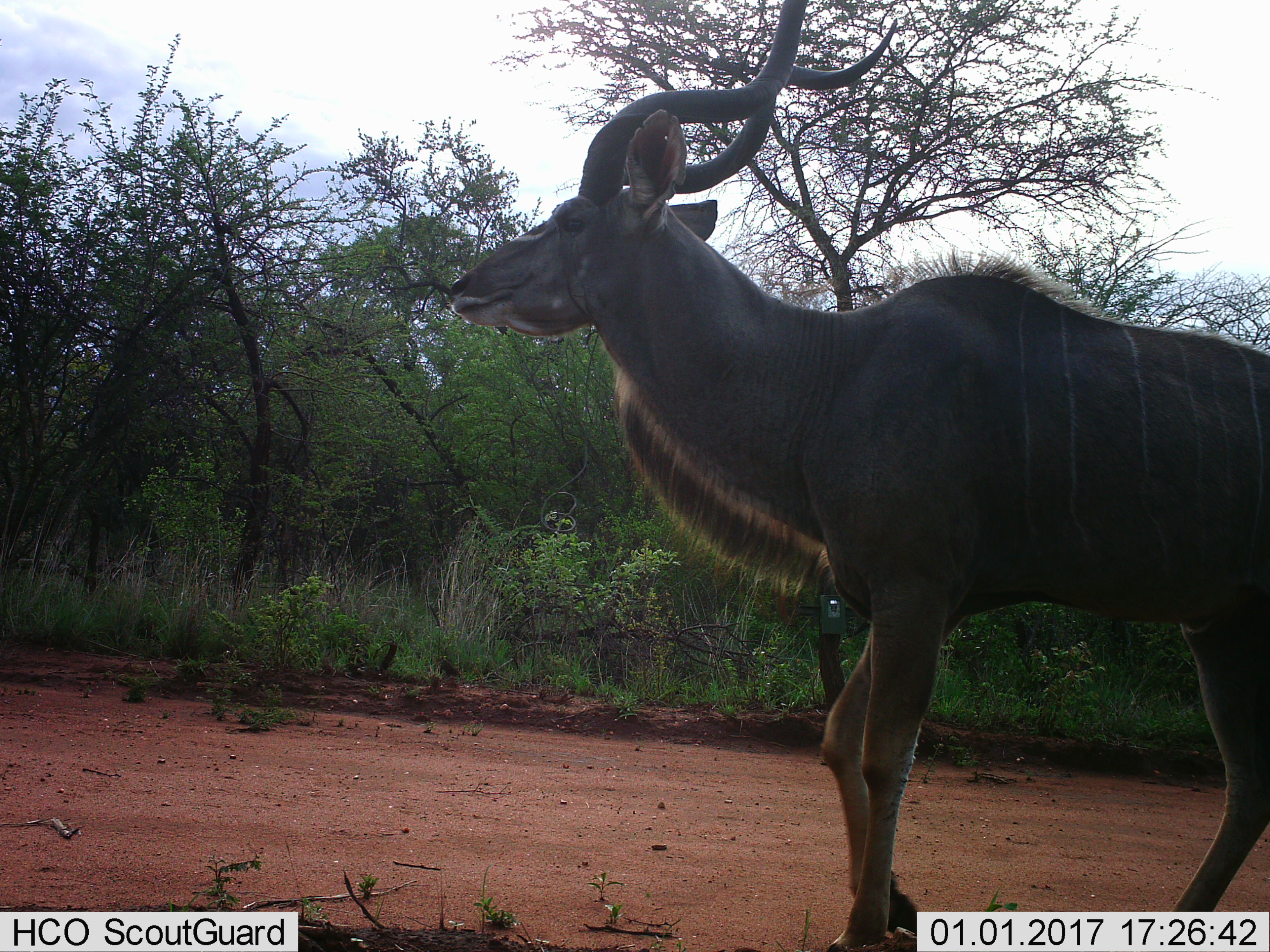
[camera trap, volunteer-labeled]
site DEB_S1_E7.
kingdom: Animalia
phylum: Chordata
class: Mammalia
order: Artiodactyla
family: Bovidae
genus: Tragelaphus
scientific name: Tragelaphus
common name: kudu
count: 1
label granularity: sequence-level